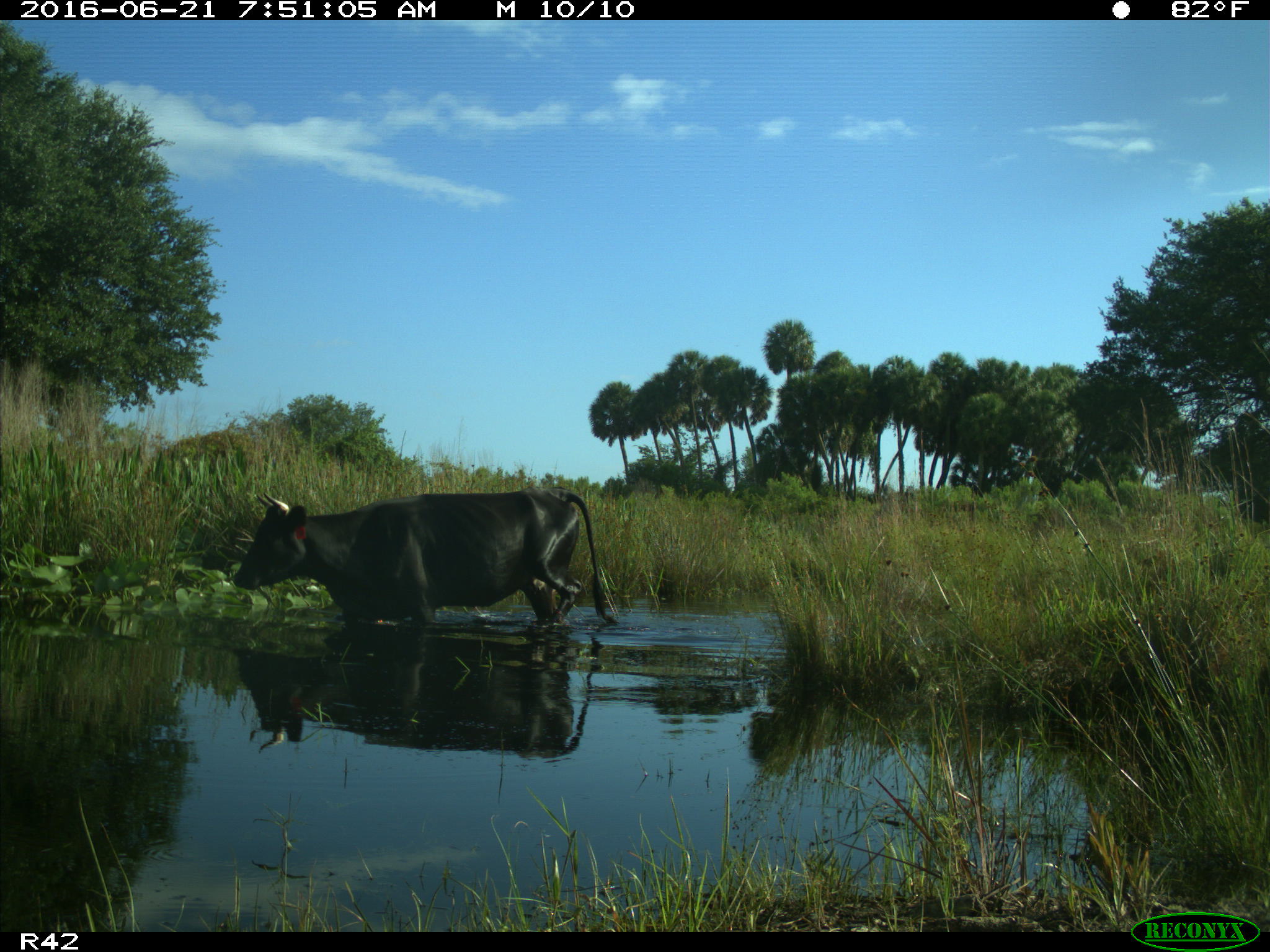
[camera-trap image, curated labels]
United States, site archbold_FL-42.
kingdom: Animalia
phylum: Chordata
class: Mammalia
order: Artiodactyla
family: Bovidae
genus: Bos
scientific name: Bos taurus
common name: domestic cow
Bos taurus (domestic cow).